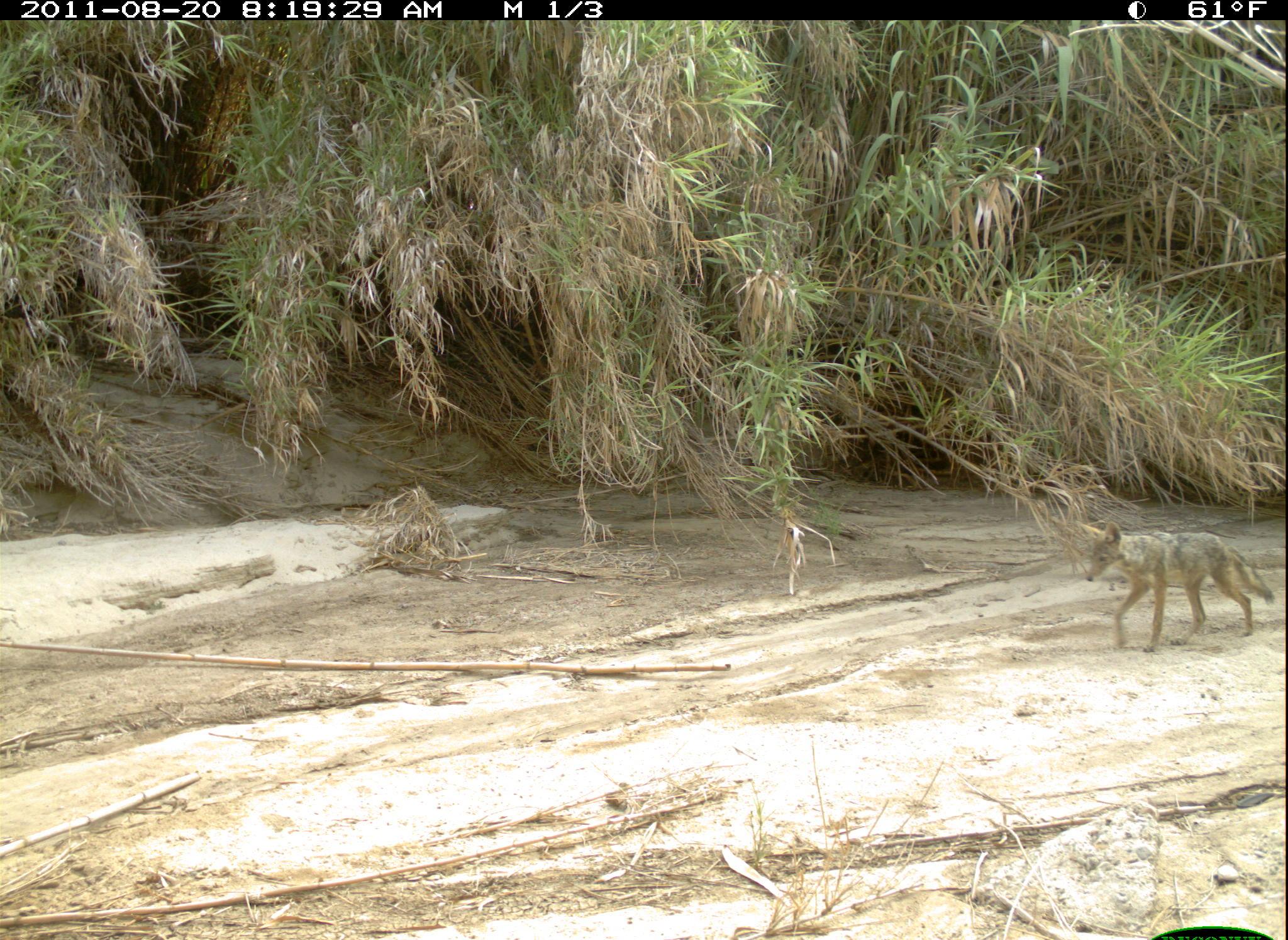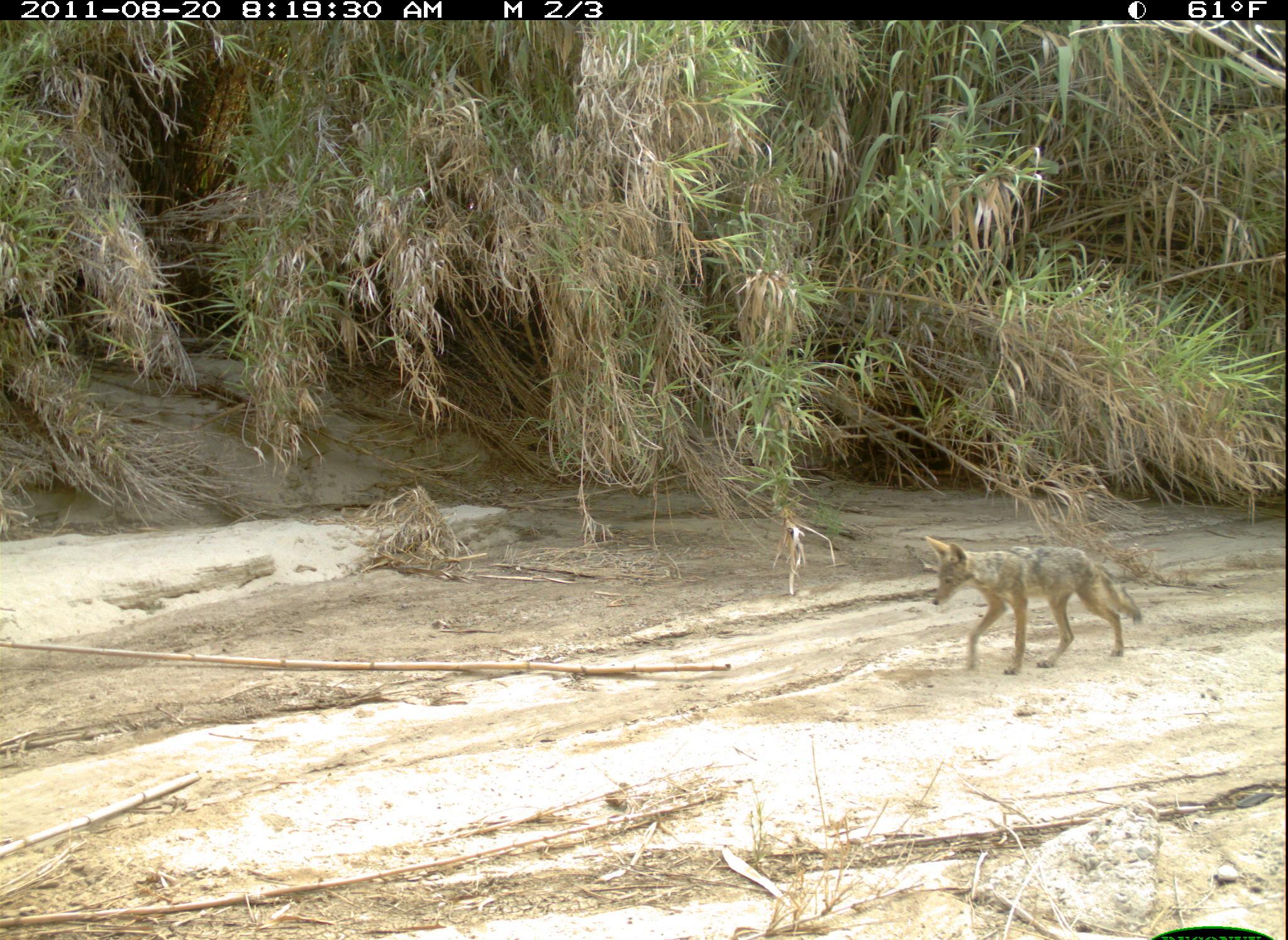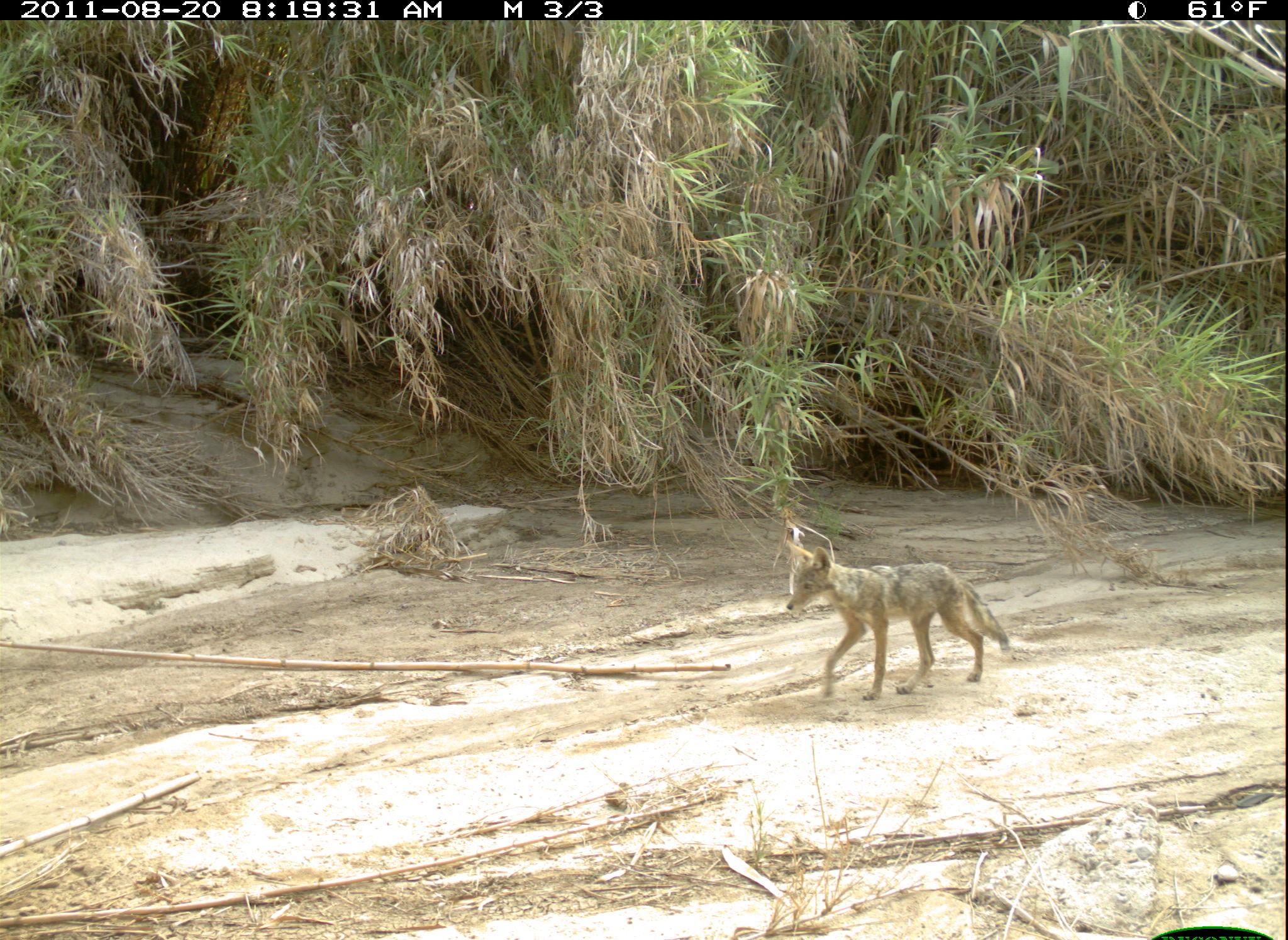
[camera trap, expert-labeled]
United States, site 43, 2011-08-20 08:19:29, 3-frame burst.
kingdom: Animalia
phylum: Chordata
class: Mammalia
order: Carnivora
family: Canidae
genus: Canis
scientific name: Canis latrans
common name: coyote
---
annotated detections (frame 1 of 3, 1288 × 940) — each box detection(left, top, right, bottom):
coyote: detection(1064, 503, 1282, 665)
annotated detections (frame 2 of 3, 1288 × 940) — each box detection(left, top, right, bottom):
coyote: detection(913, 527, 1148, 681)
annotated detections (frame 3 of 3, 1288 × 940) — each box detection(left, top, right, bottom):
coyote: detection(763, 528, 1018, 709)